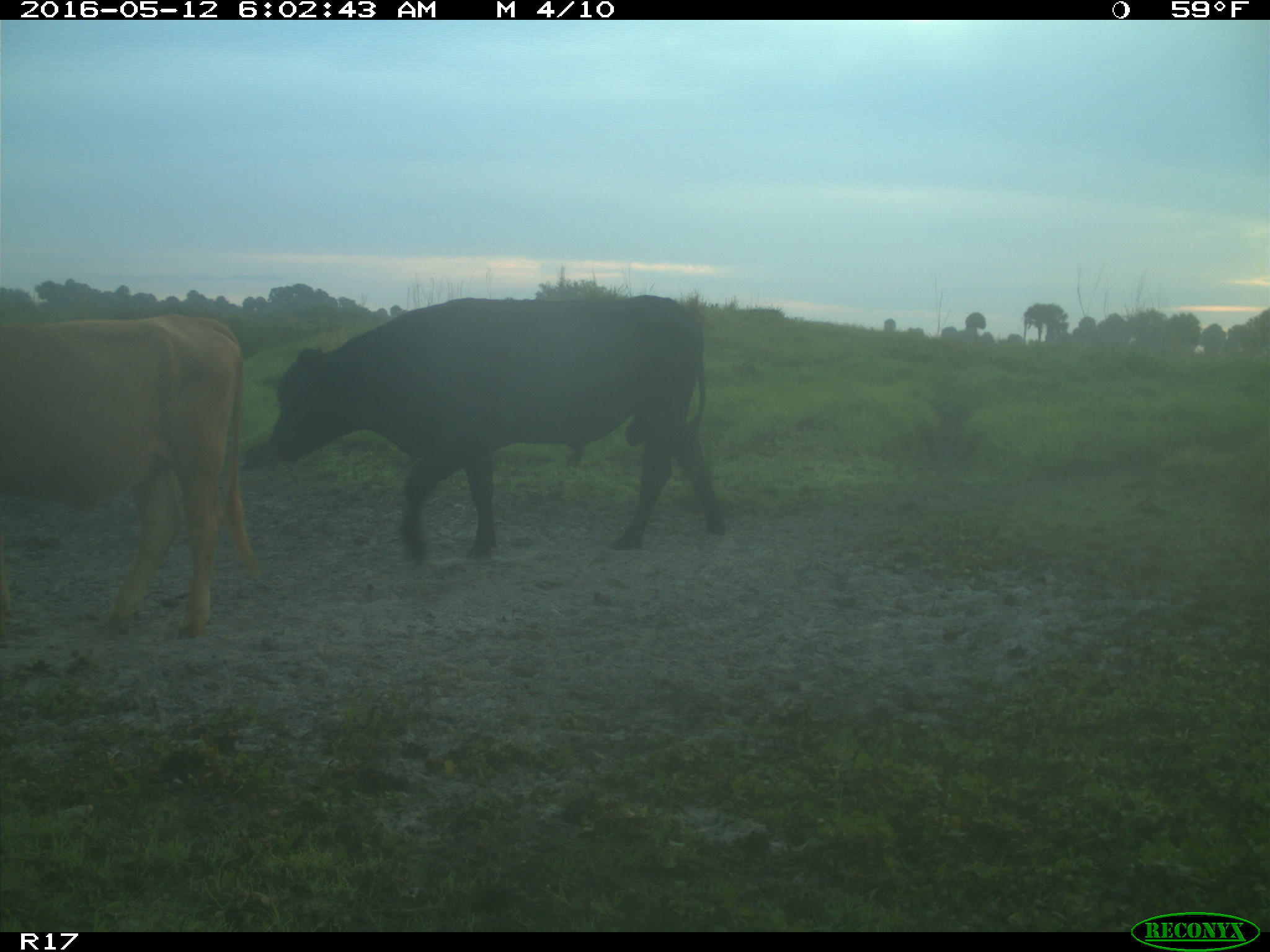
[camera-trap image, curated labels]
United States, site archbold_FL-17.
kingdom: Animalia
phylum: Chordata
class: Mammalia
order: Artiodactyla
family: Bovidae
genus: Bos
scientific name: Bos taurus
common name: domestic cow